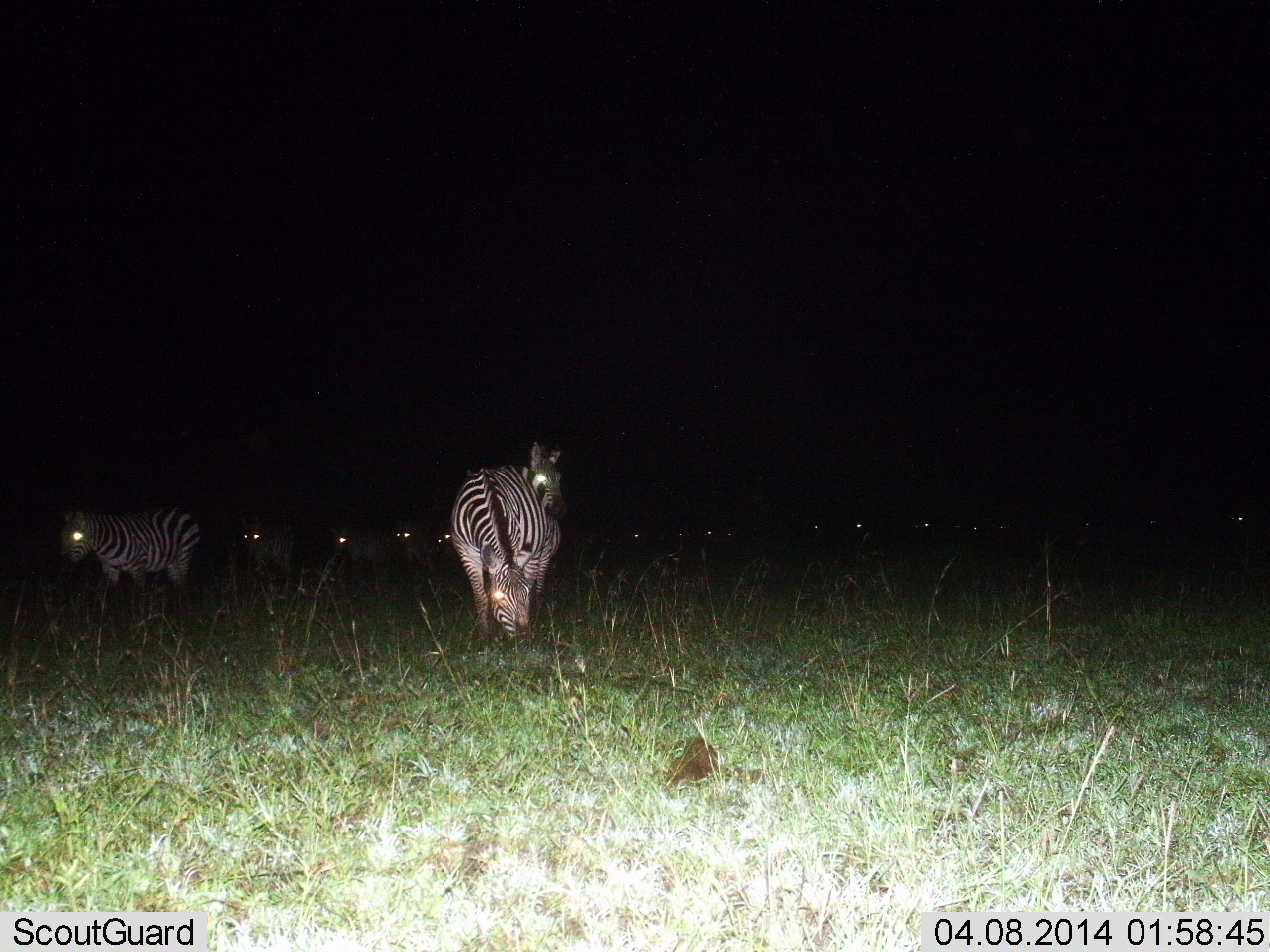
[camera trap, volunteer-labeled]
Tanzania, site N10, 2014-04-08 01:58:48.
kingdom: Animalia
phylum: Chordata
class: Mammalia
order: Perissodactyla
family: Equidae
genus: Equus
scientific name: Equus quagga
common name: plains zebra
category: zebra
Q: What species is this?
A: Zebra (plains zebra) (Equus quagga).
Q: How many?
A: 11-50.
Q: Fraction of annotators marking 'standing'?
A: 74%.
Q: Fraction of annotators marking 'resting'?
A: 9%.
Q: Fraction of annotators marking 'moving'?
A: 40%.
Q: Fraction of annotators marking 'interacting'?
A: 3%.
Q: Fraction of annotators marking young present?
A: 0%.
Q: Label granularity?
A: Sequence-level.